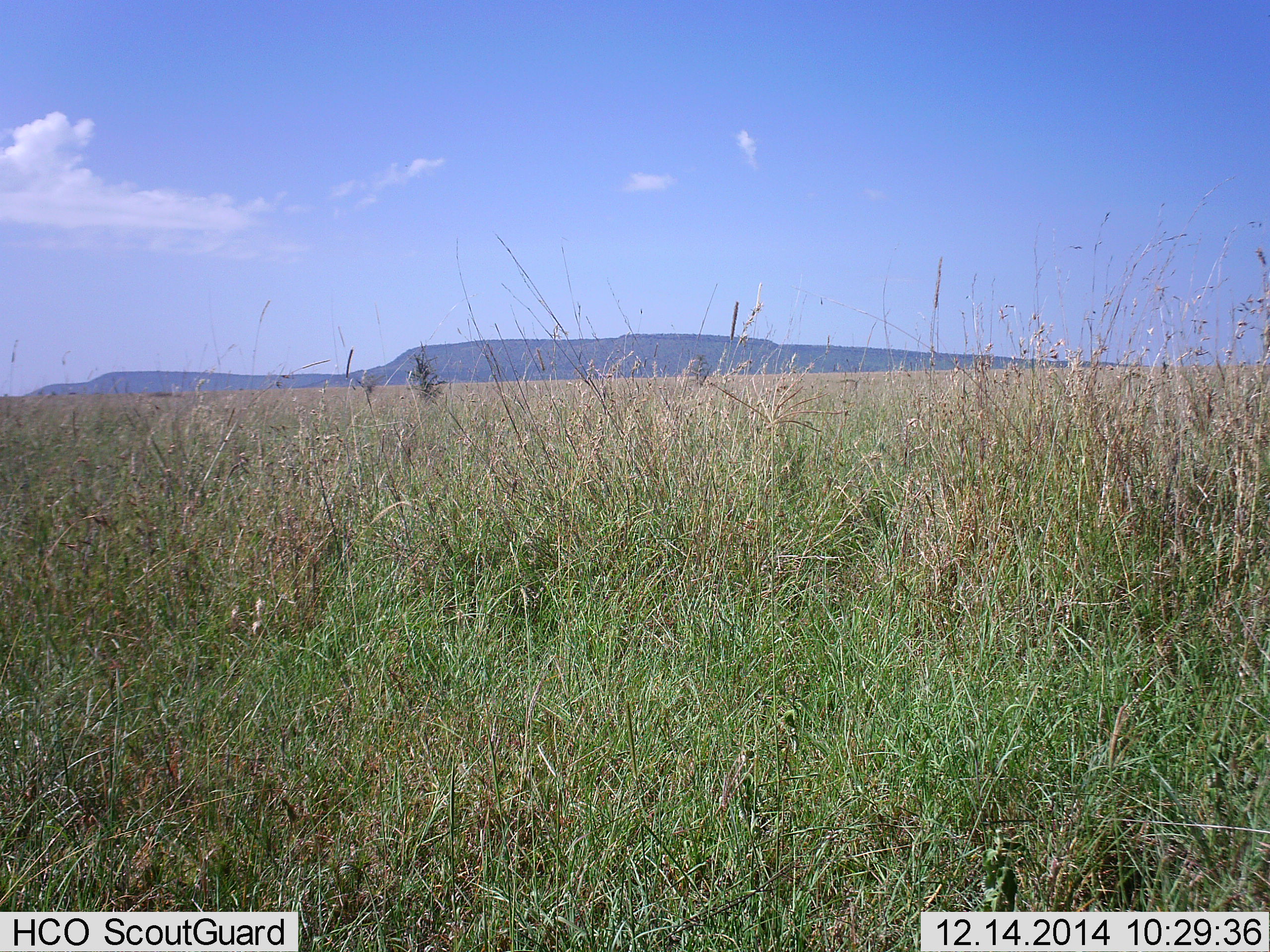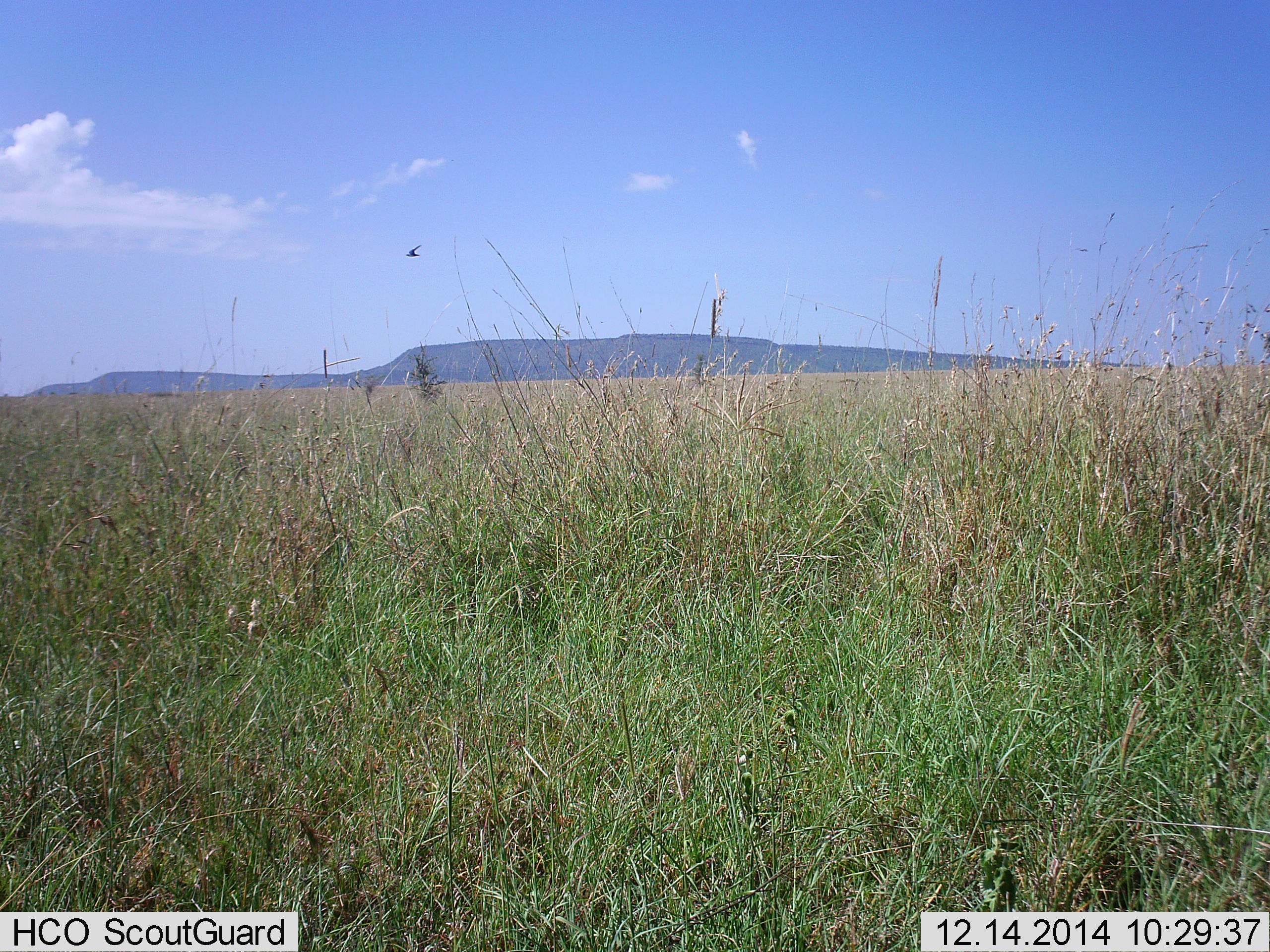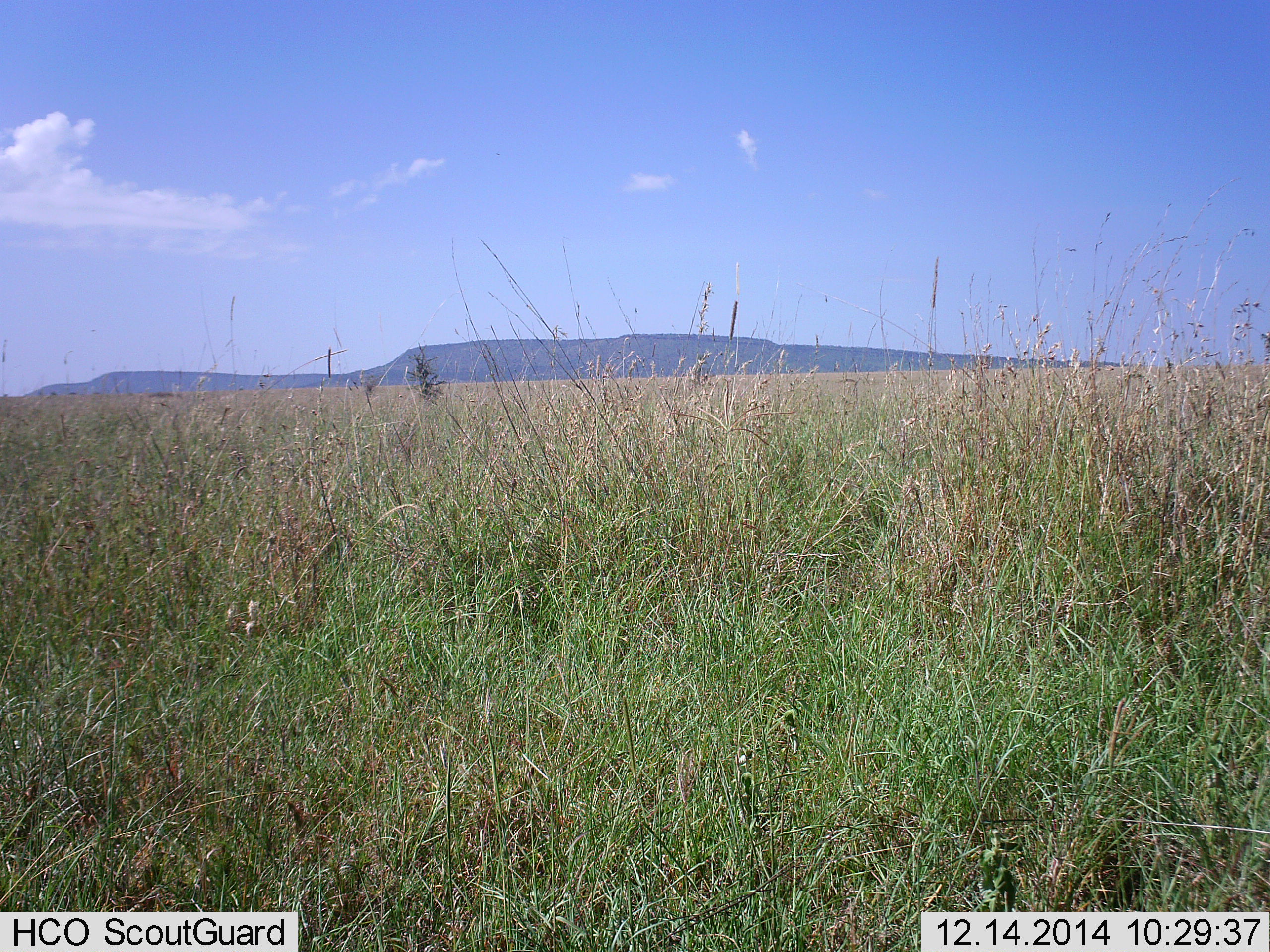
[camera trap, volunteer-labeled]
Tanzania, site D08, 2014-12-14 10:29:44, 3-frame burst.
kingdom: Animalia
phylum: Chordata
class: Aves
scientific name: Aves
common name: bird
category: otherbird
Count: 1.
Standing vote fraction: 0%.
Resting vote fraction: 0%.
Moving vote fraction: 100%.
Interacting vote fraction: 0%.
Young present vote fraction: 0%.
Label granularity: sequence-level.